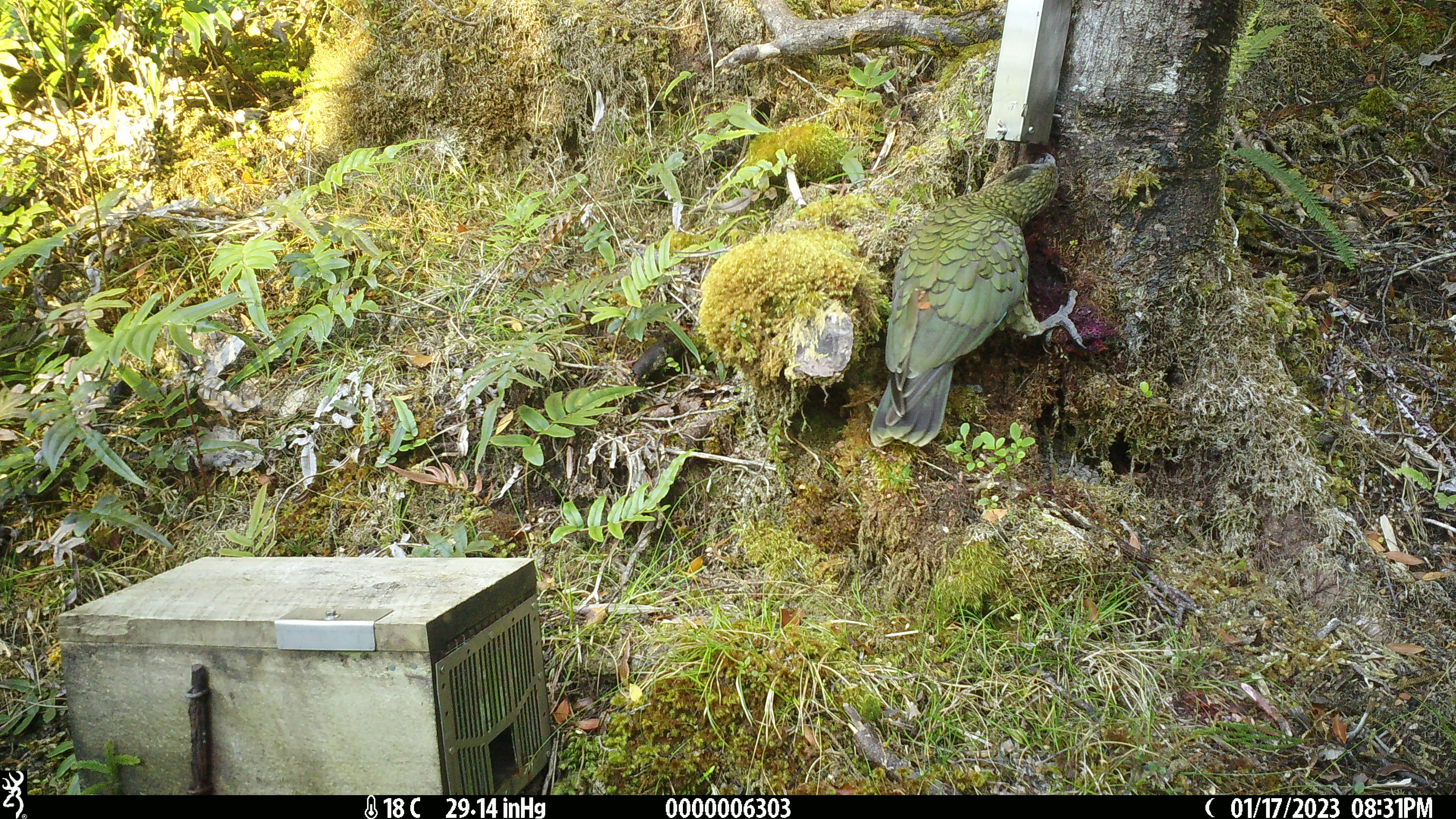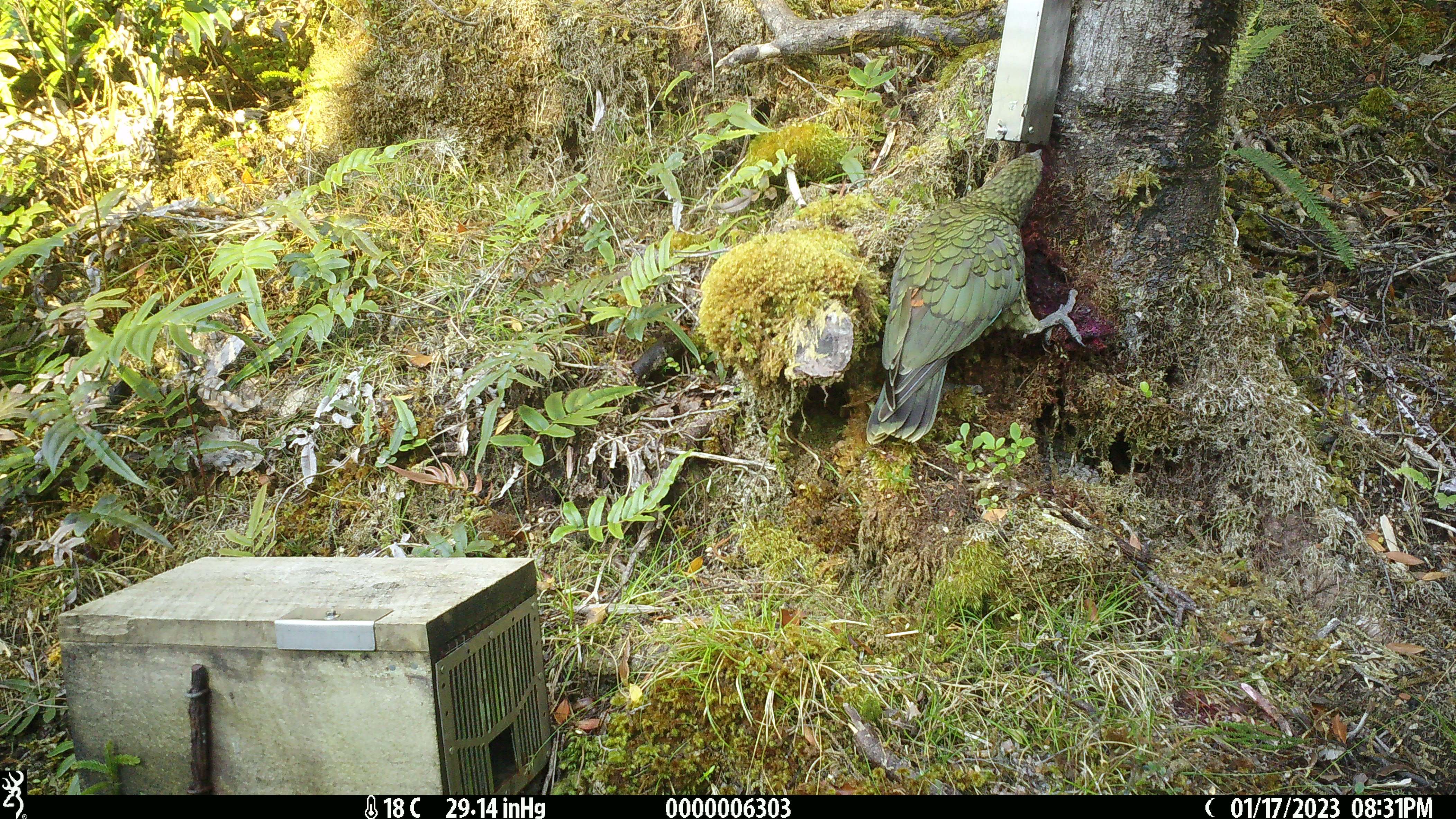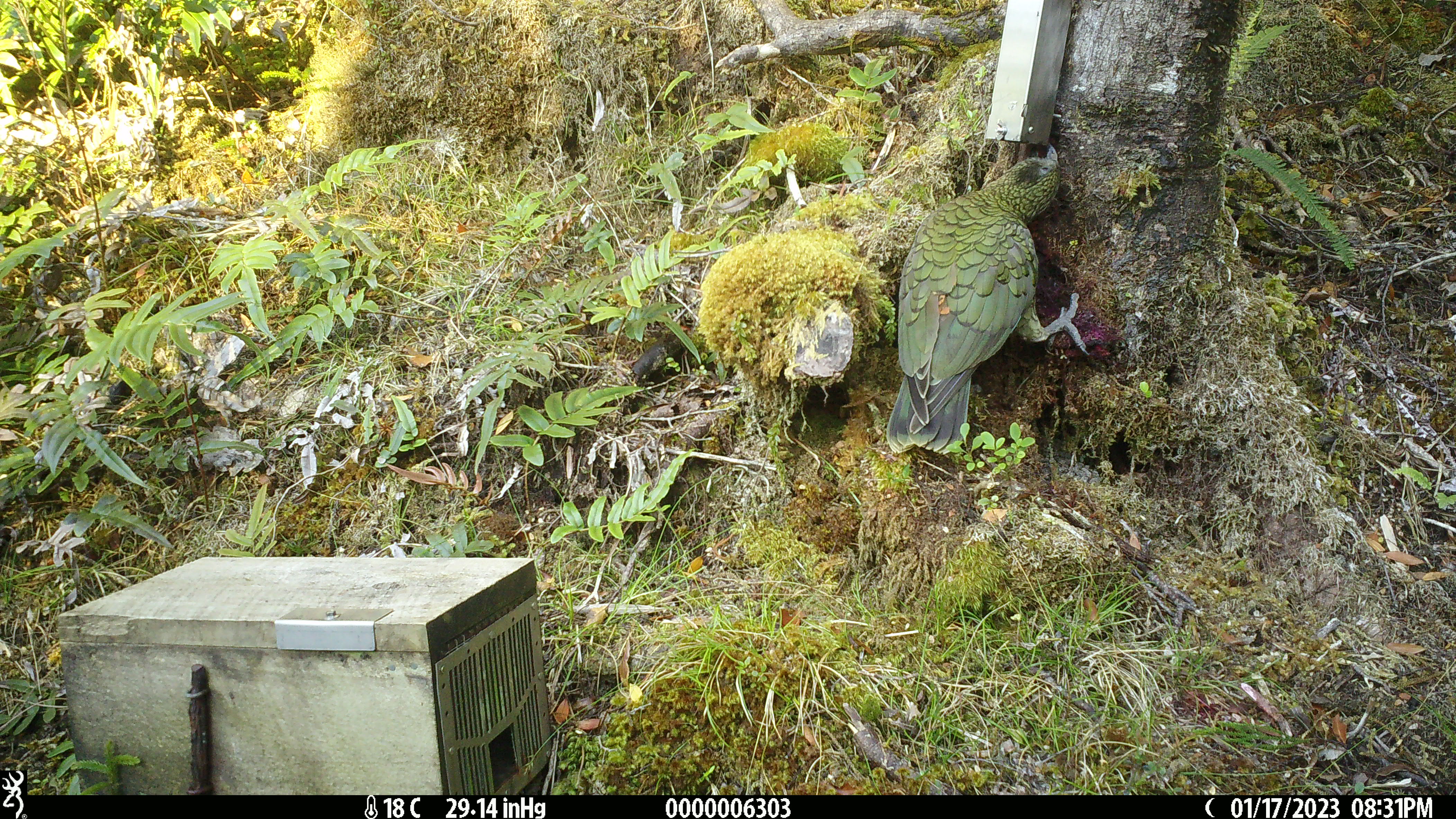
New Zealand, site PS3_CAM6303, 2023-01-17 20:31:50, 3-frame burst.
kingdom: Animalia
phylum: Chordata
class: Aves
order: Psittaciformes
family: Strigopidae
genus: Nestor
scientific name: Nestor notabilis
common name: kea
Kea (Nestor notabilis).